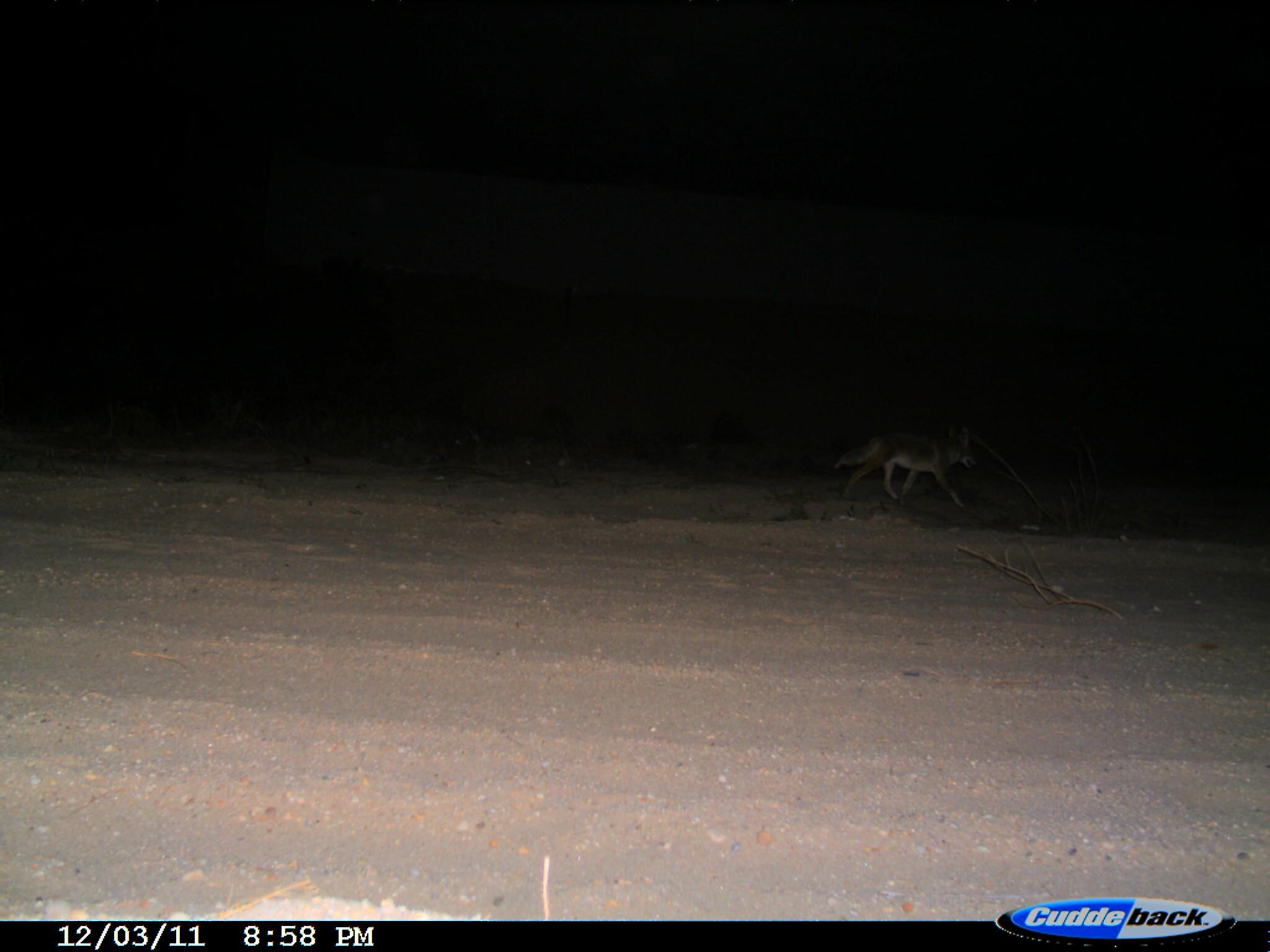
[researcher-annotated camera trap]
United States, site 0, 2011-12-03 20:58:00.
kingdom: Animalia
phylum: Chordata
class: Mammalia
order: Carnivora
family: Canidae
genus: Canis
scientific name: Canis latrans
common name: coyote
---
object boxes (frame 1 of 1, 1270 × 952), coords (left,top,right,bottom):
coyote: (830,413,984,512)